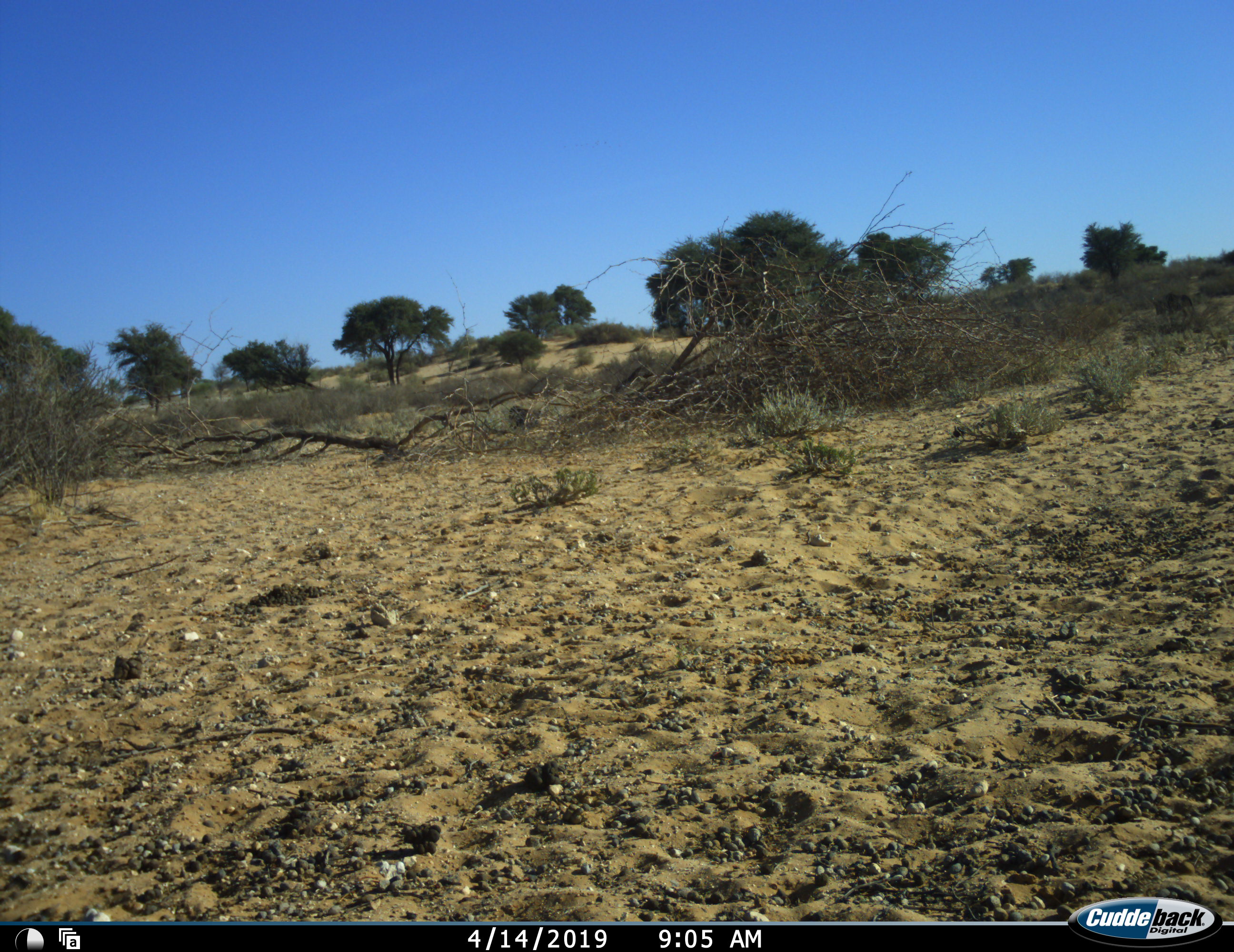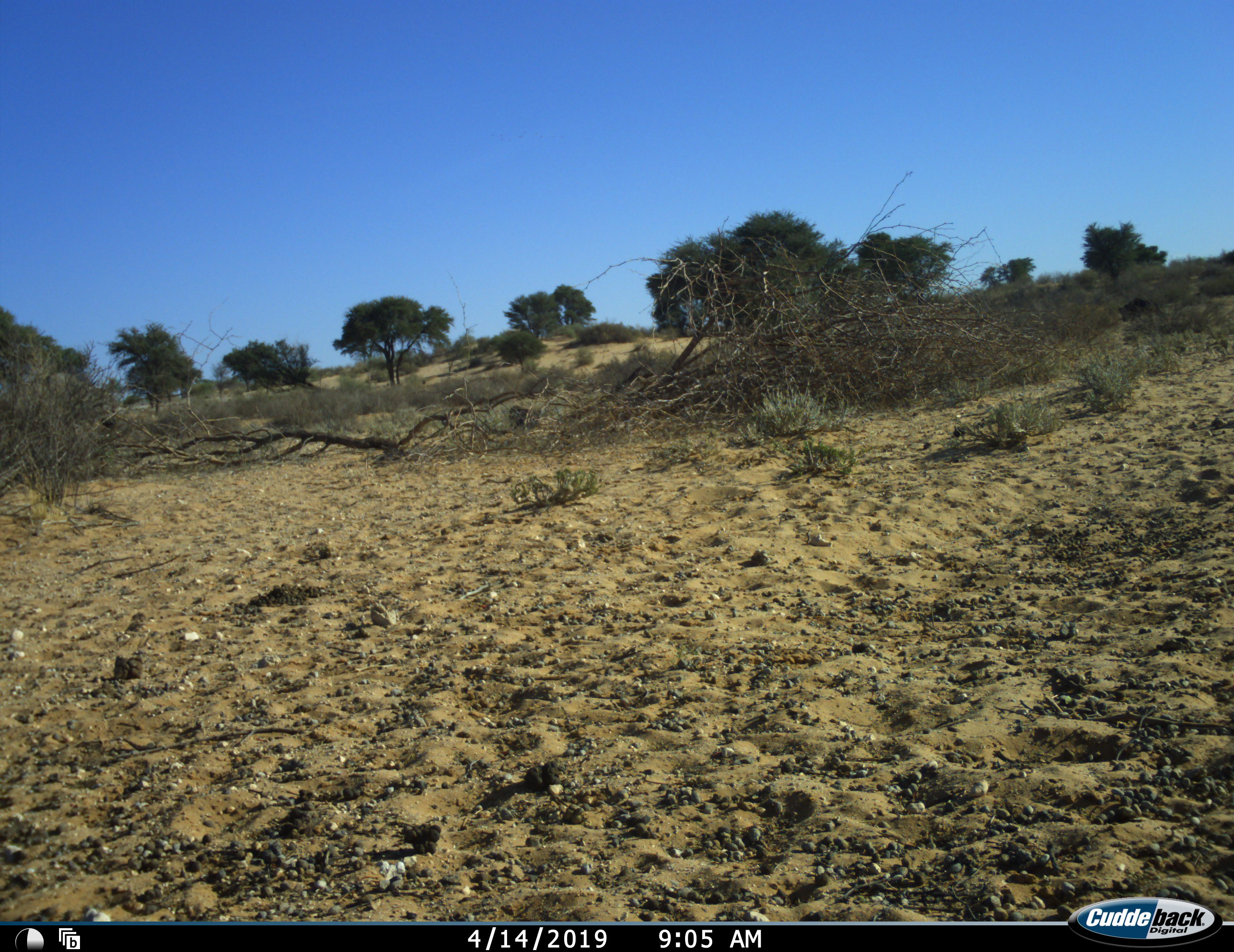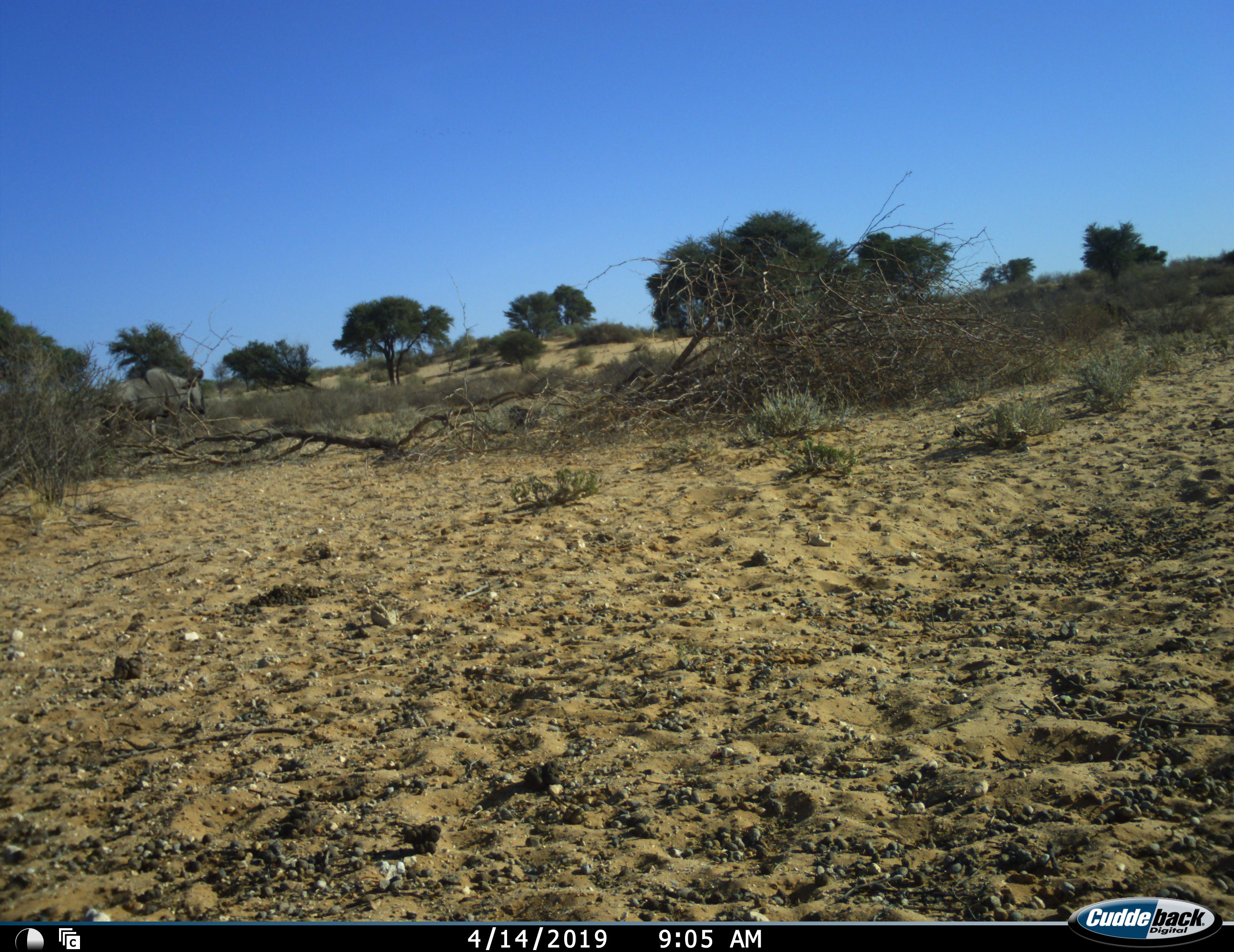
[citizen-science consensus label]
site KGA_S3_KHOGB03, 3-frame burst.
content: unidentified animal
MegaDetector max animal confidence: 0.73